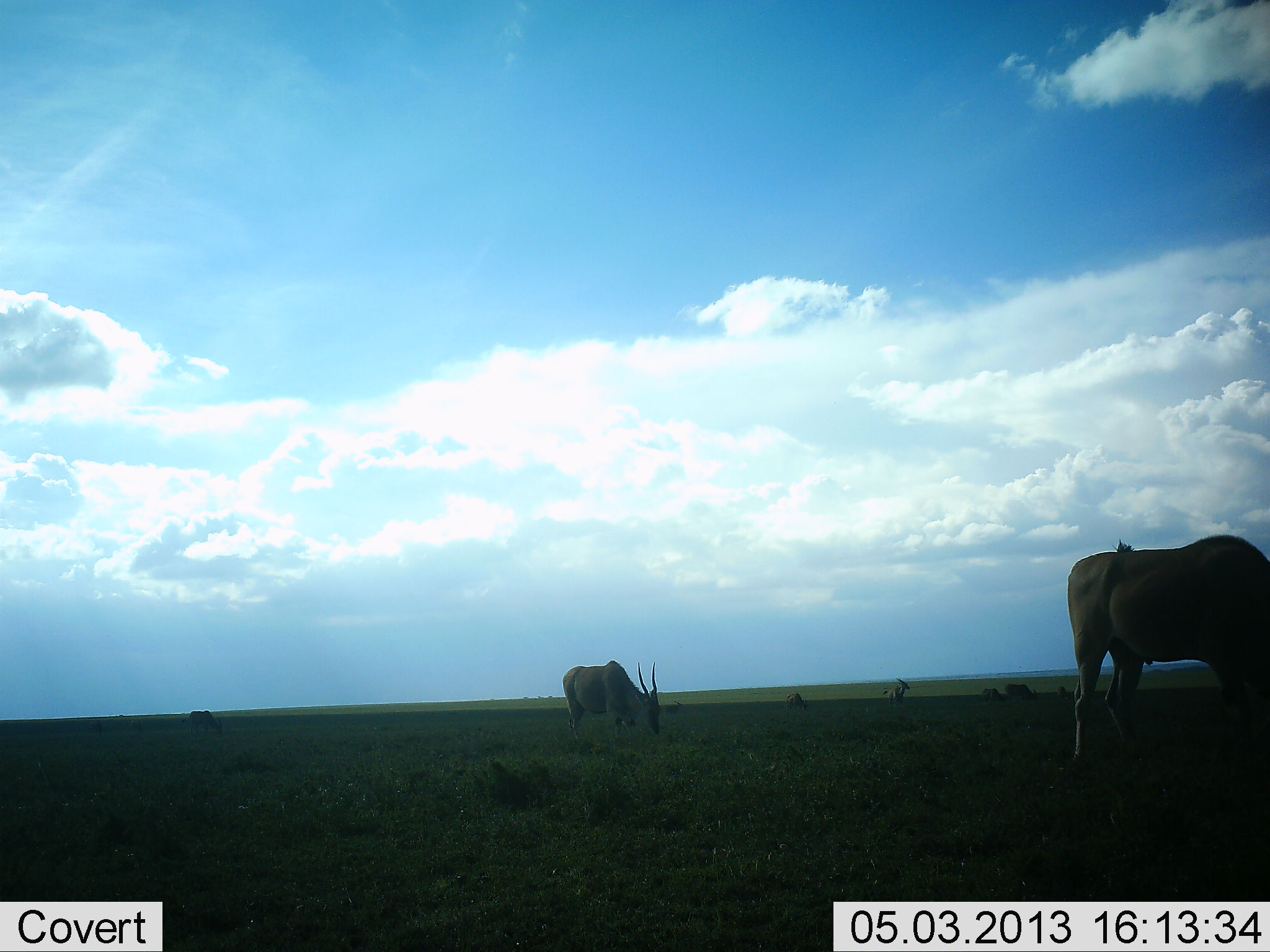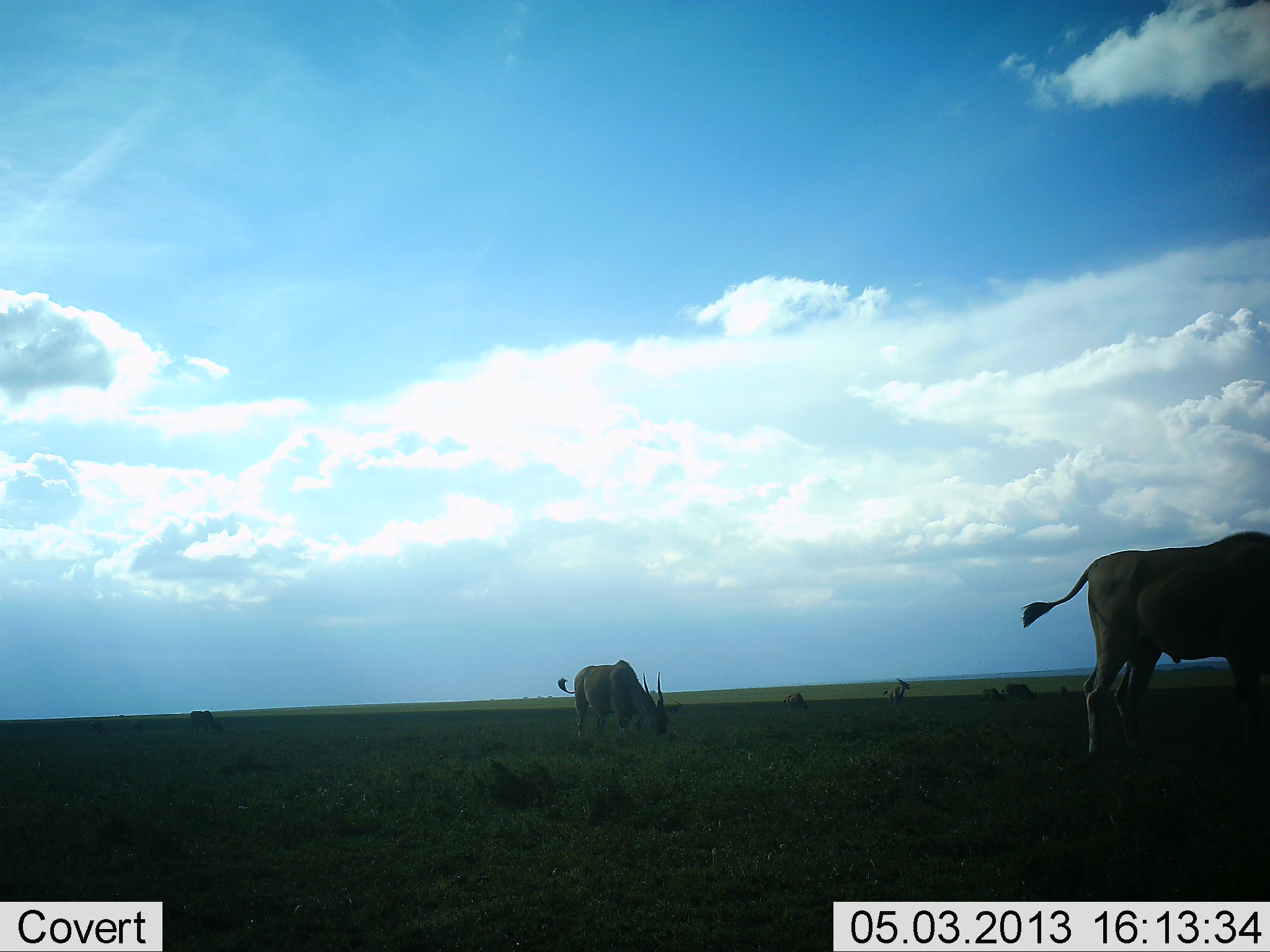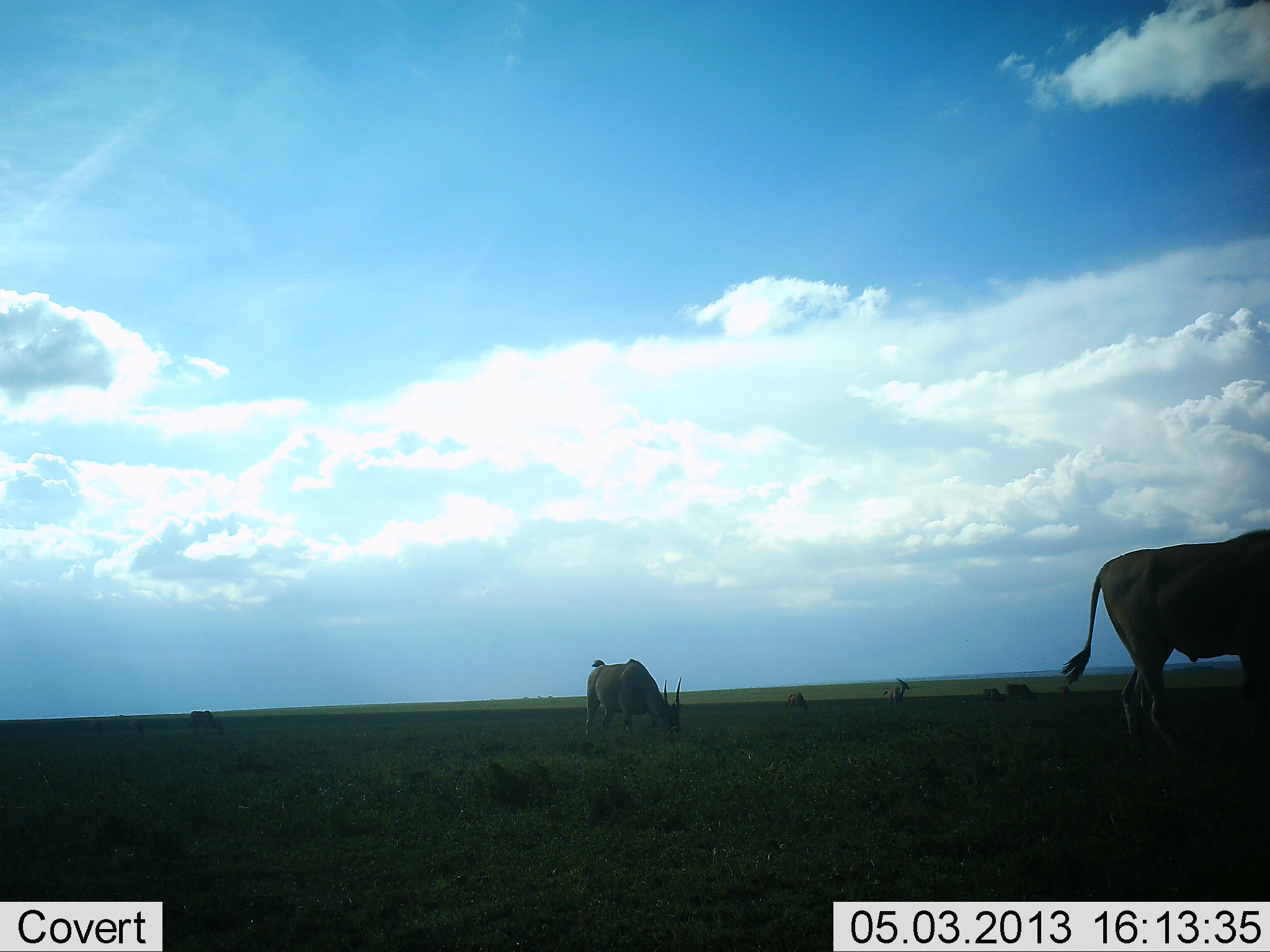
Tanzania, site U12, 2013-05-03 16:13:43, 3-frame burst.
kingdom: Animalia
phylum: Chordata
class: Mammalia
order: Artiodactyla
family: Bovidae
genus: Tragelaphus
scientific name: Tragelaphus oryx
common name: eland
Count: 5.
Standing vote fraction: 42%.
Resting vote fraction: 4%.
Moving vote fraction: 19%.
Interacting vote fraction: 0%.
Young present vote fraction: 0%.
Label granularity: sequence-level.